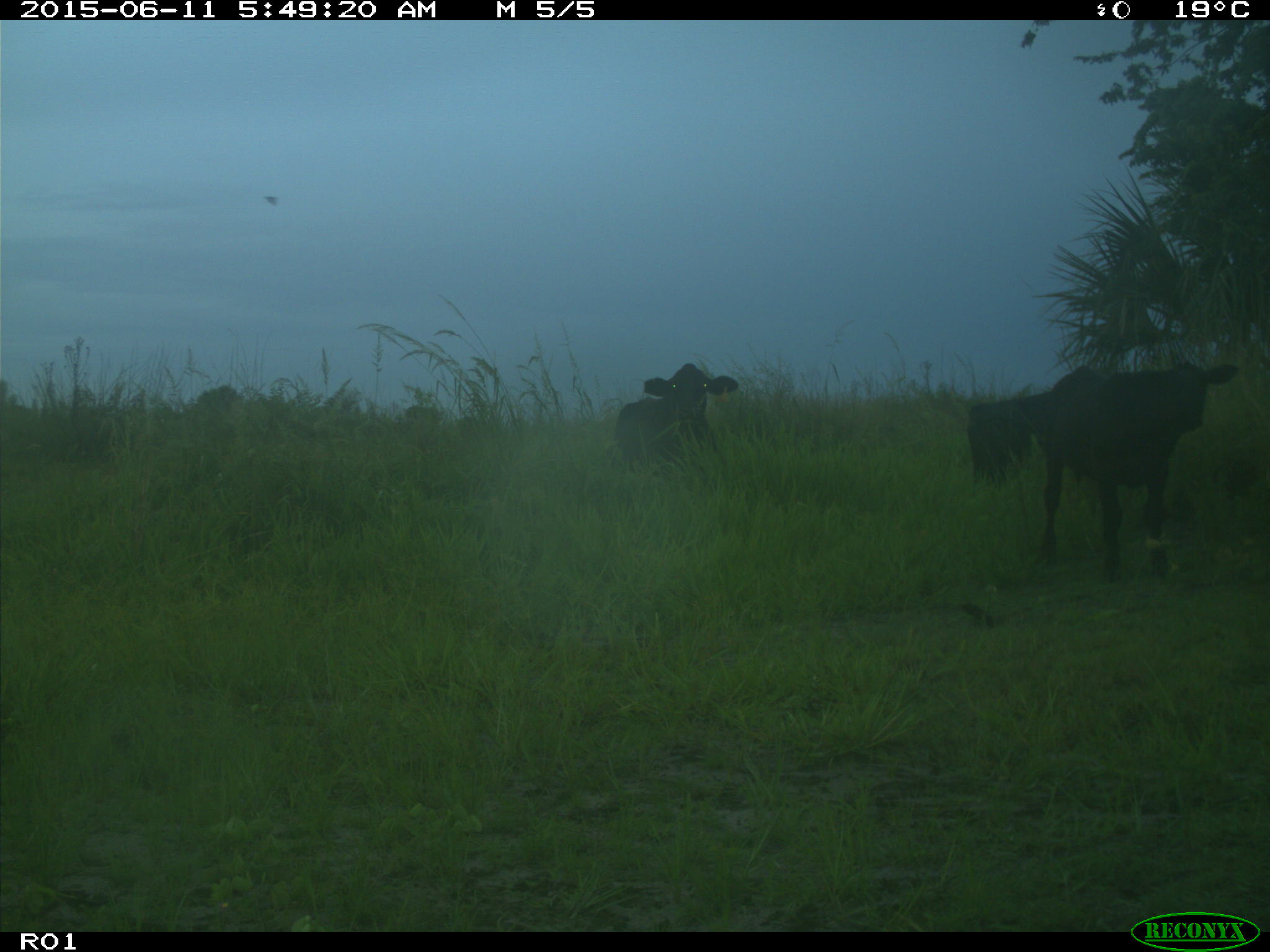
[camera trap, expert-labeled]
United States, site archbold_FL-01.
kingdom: Animalia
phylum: Chordata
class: Mammalia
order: Artiodactyla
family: Bovidae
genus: Bos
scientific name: Bos taurus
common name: domestic cow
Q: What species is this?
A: Bos taurus (domestic cow).